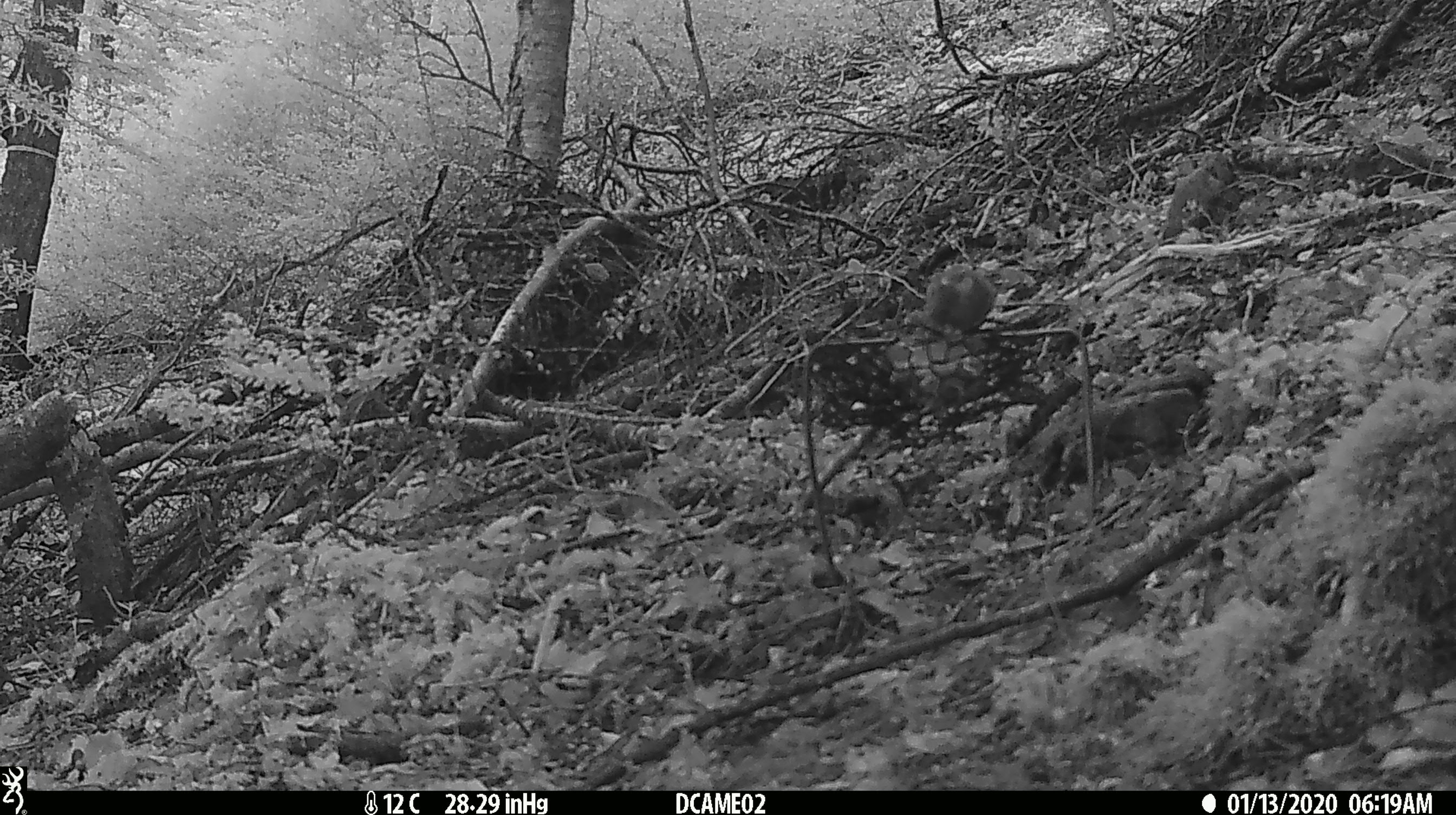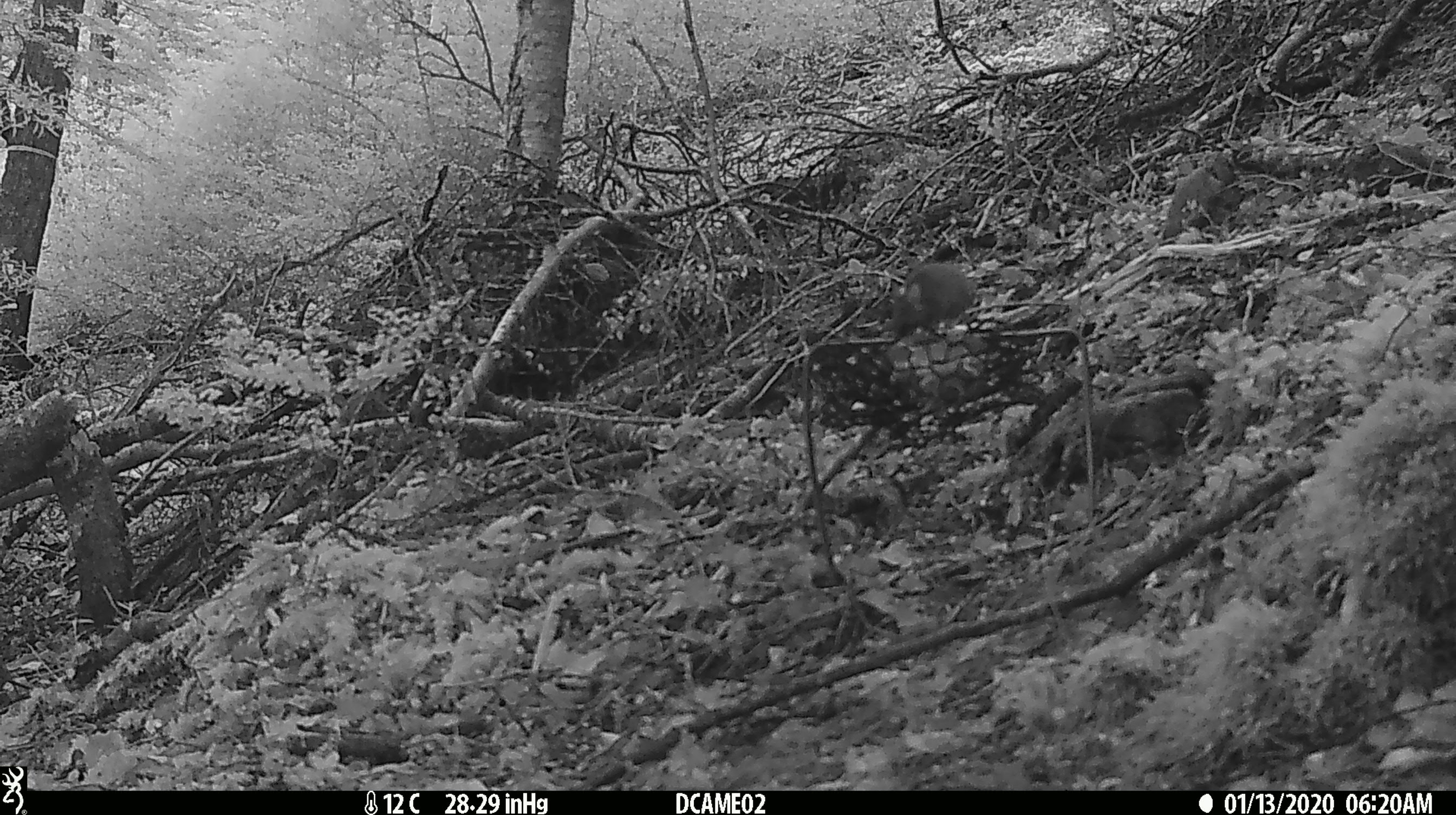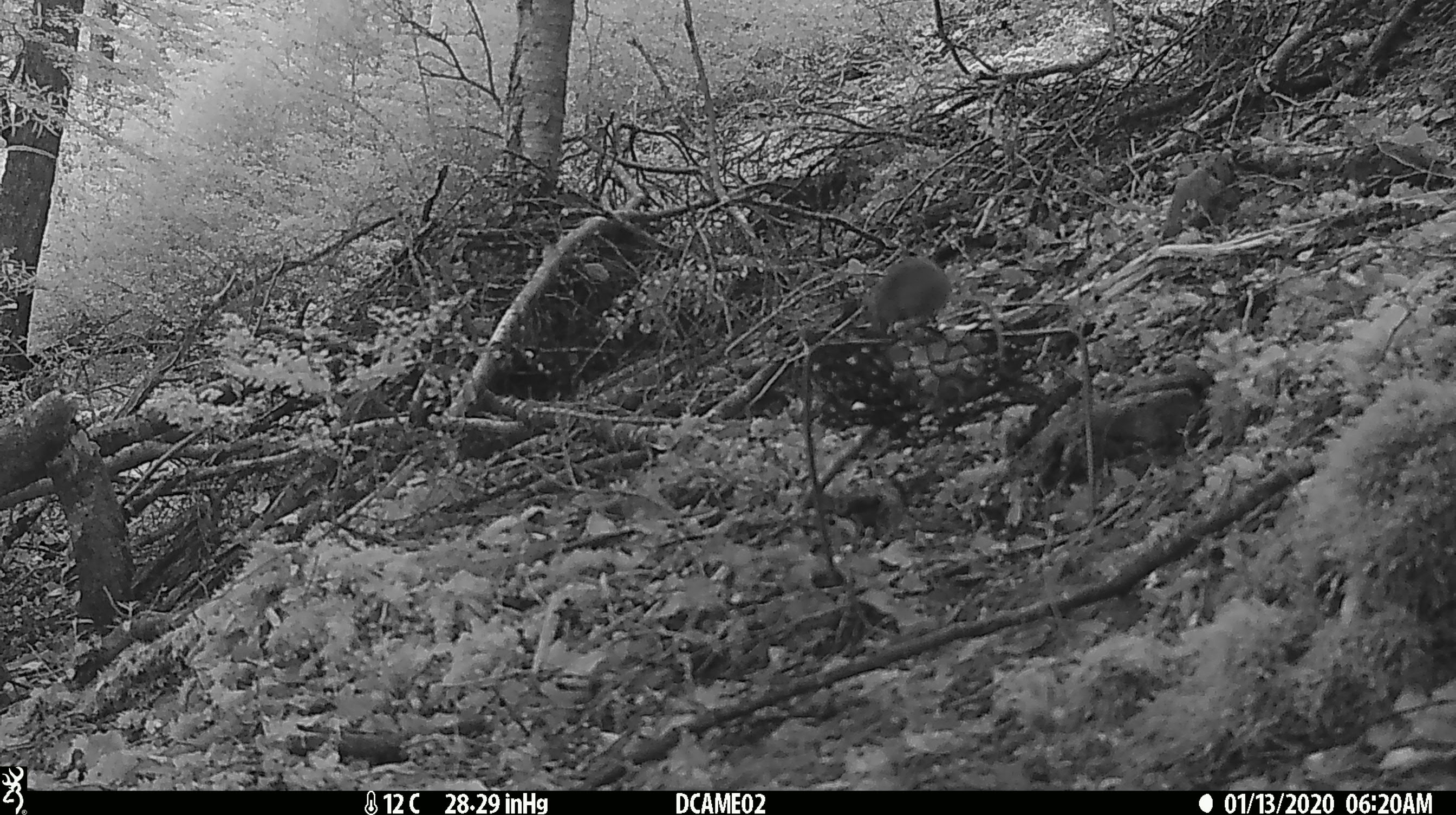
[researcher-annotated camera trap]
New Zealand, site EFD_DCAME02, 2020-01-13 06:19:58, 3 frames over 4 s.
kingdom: Animalia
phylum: Chordata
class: Mammalia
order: Rodentia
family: Muridae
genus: Mus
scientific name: Mus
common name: mouse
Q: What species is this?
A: Mouse (Mus).